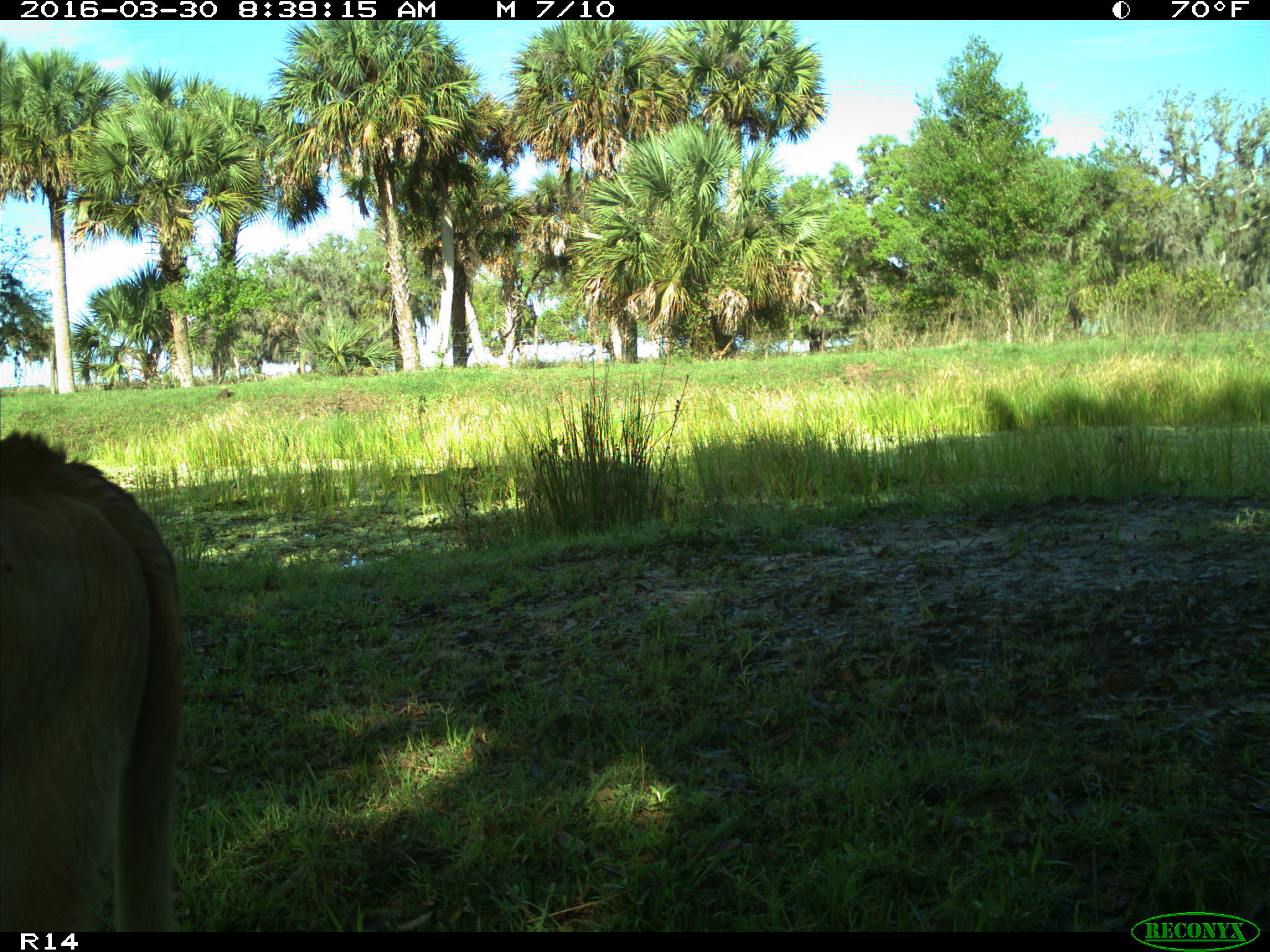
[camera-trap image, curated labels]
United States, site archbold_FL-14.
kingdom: Animalia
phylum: Chordata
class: Mammalia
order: Artiodactyla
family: Bovidae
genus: Bos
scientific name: Bos taurus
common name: domestic cow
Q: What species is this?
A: Bos taurus (domestic cow).